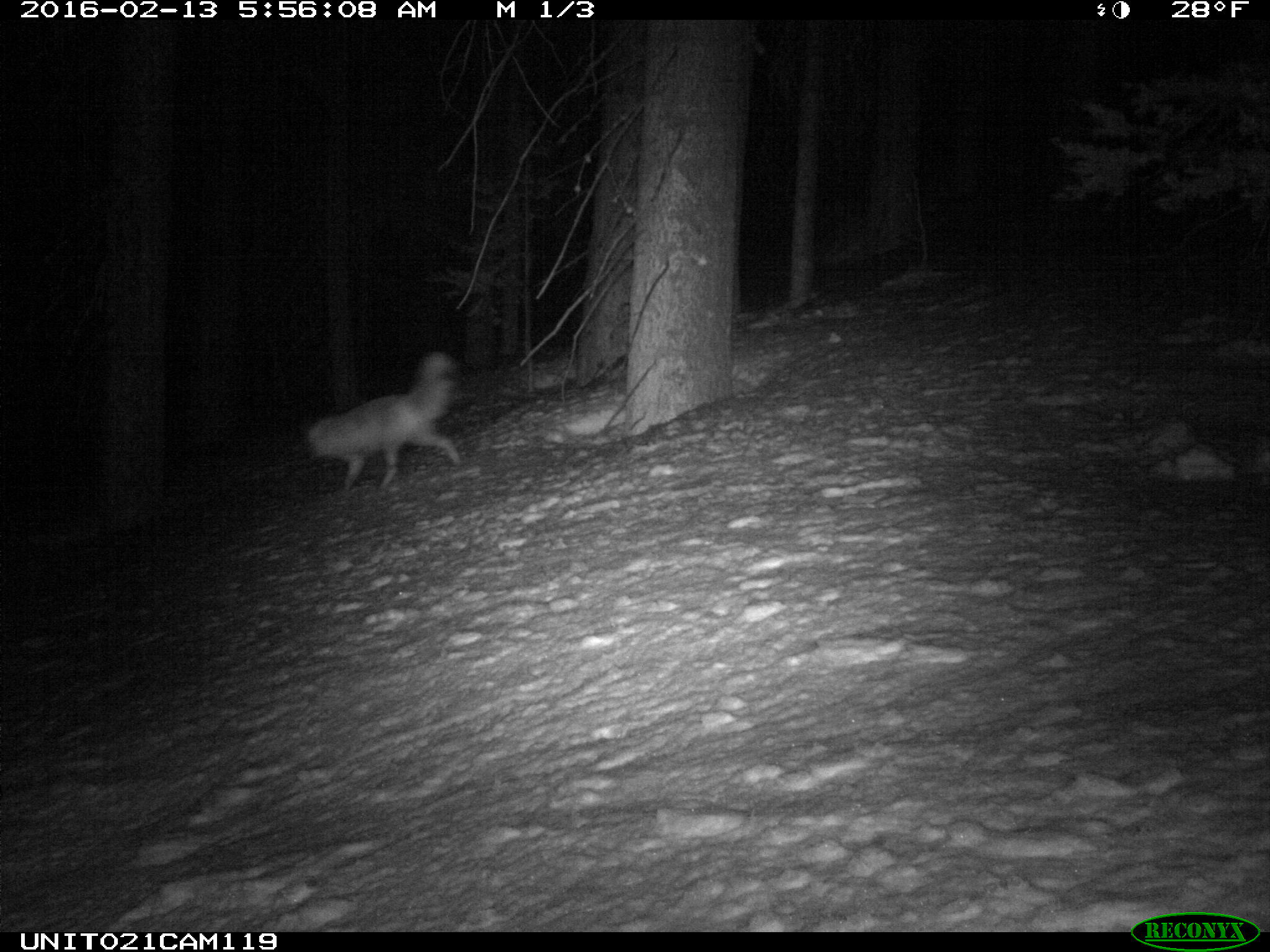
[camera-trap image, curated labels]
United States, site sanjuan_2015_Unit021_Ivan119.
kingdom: Animalia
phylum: Chordata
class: Mammalia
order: Carnivora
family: Canidae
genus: Canis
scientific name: Canis latrans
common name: coyote